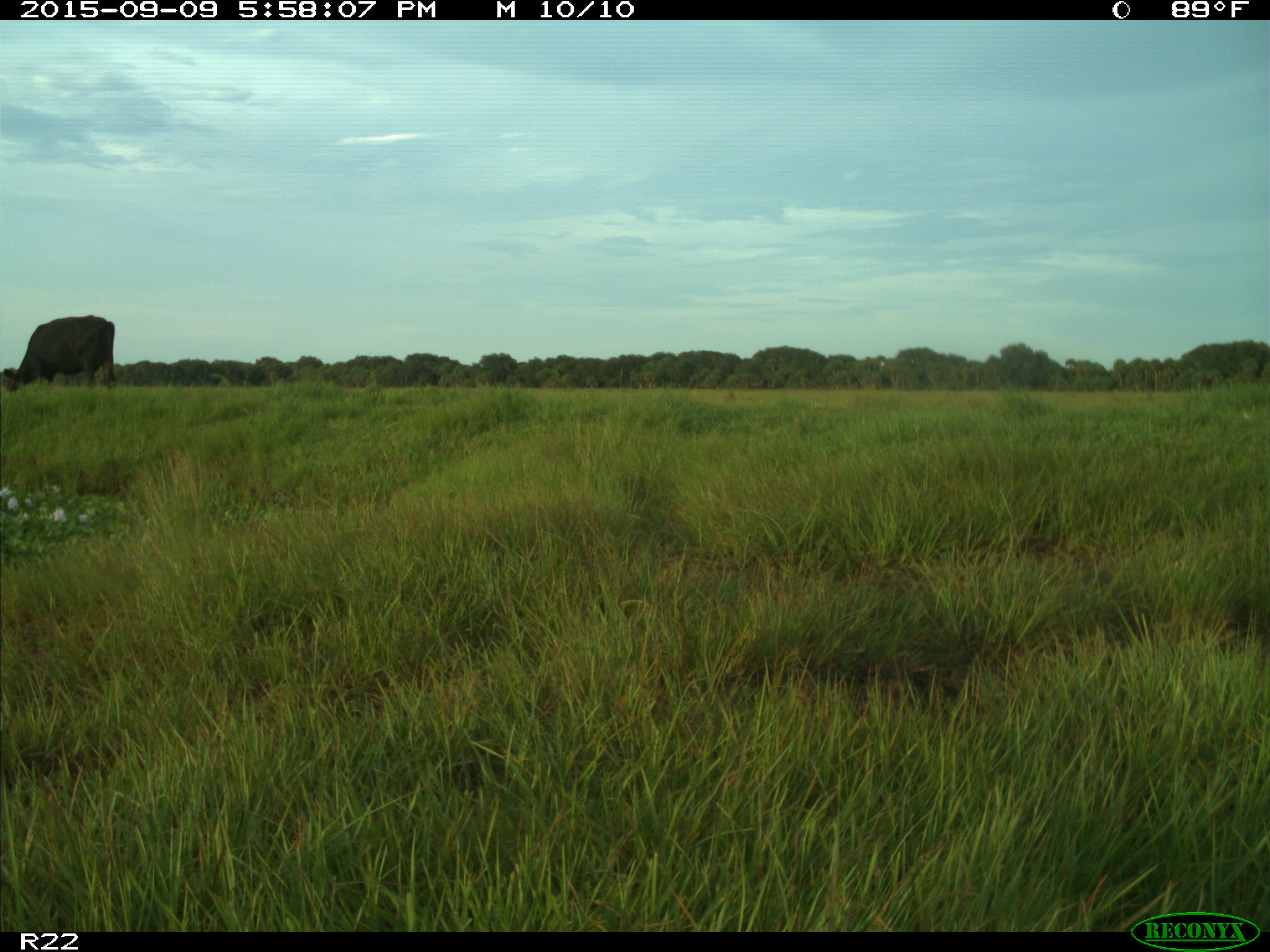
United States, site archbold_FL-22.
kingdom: Animalia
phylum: Chordata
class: Mammalia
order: Artiodactyla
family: Bovidae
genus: Bos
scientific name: Bos taurus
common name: domestic cow